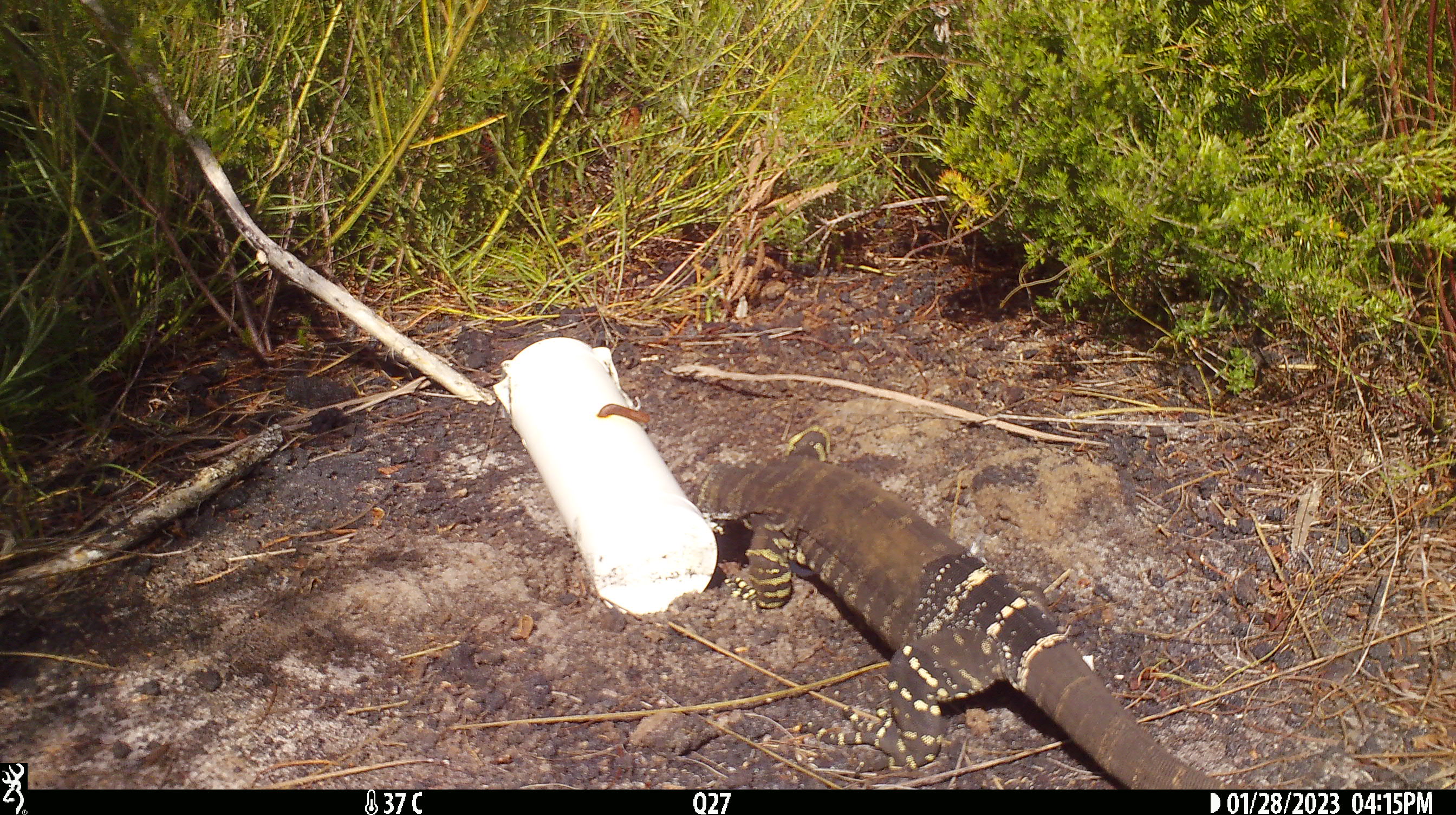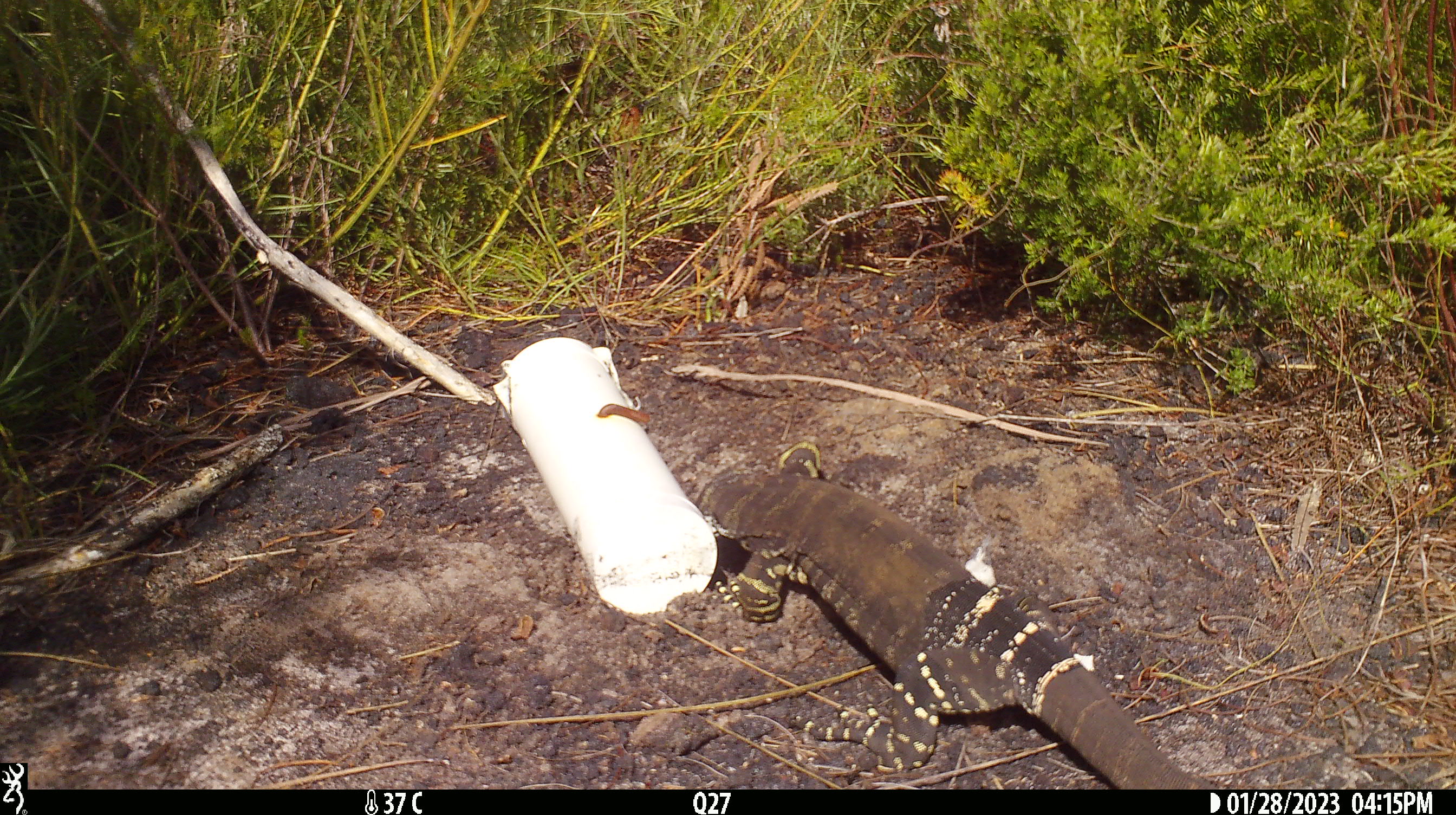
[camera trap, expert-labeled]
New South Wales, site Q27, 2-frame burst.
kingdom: Animalia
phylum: Chordata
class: Reptilia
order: Squamata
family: Varanidae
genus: Varanus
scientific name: Varanus varius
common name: lace monitor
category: goanna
Goanna (lace monitor) (Varanus varius).